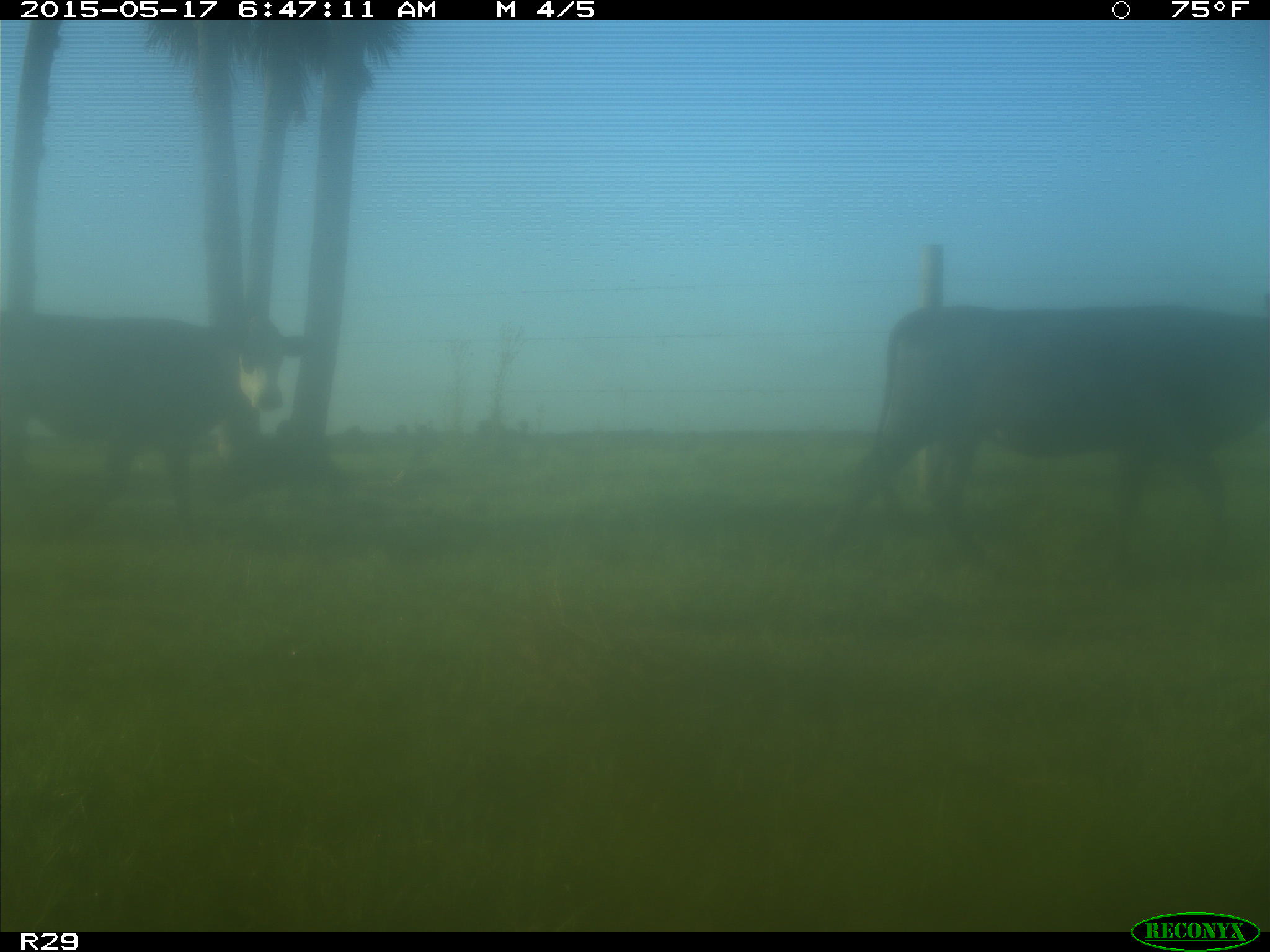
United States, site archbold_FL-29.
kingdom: Animalia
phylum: Chordata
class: Mammalia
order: Artiodactyla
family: Bovidae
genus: Bos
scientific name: Bos taurus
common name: domestic cow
Bos taurus (domestic cow).